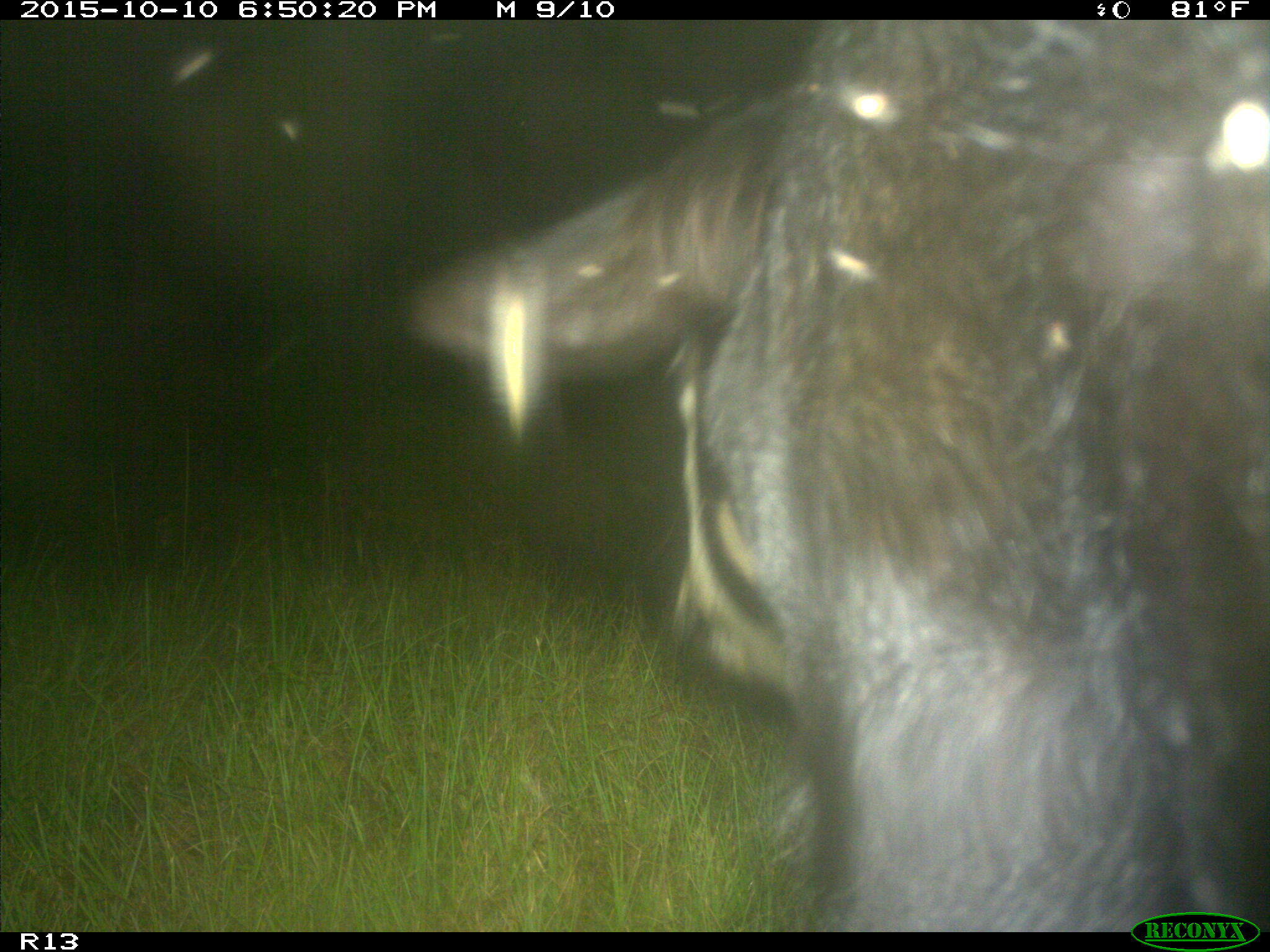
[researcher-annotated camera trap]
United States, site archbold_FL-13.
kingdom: Animalia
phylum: Chordata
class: Mammalia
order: Artiodactyla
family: Bovidae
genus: Bos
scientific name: Bos taurus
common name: domestic cow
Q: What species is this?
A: Bos taurus (domestic cow).